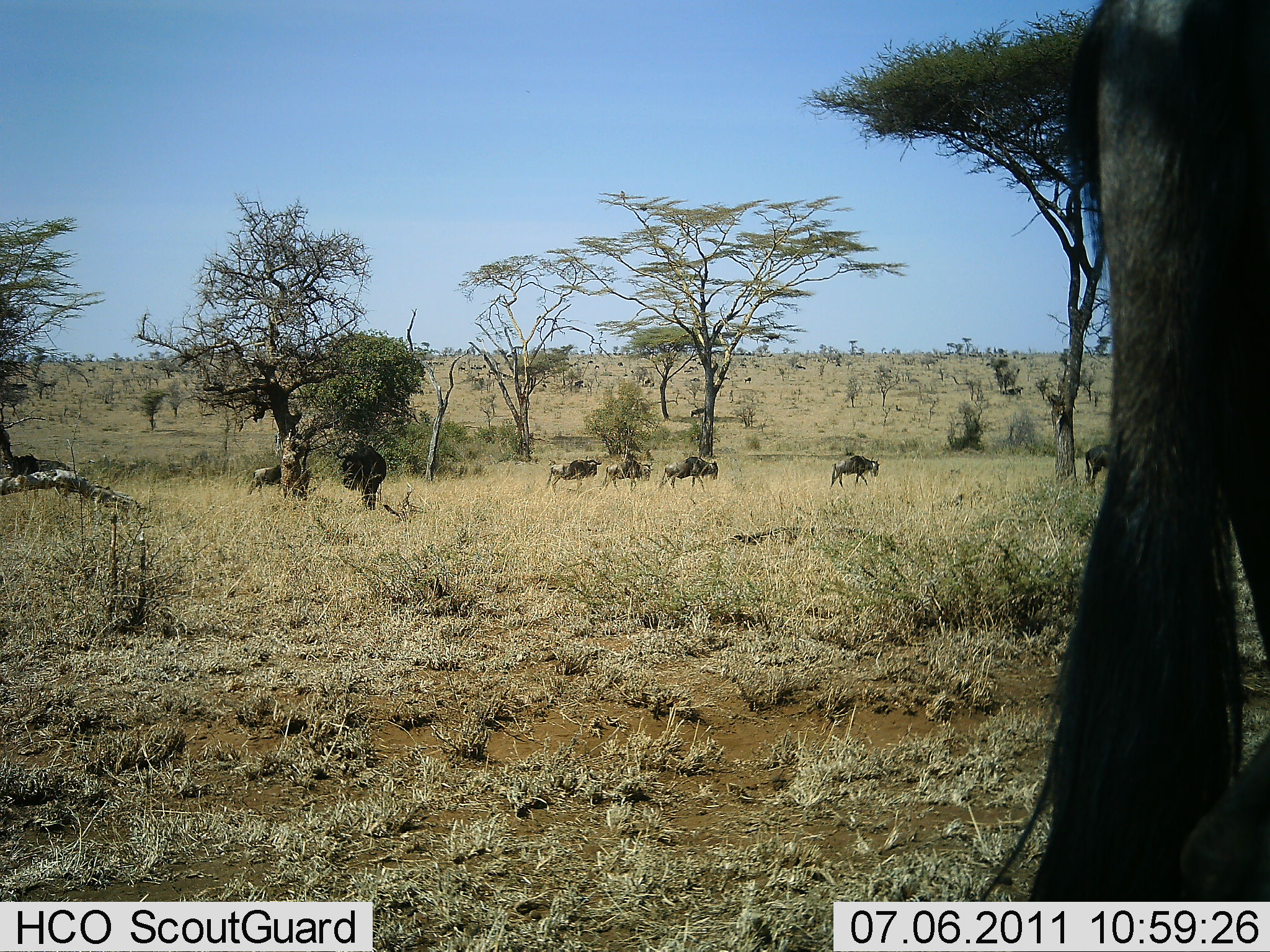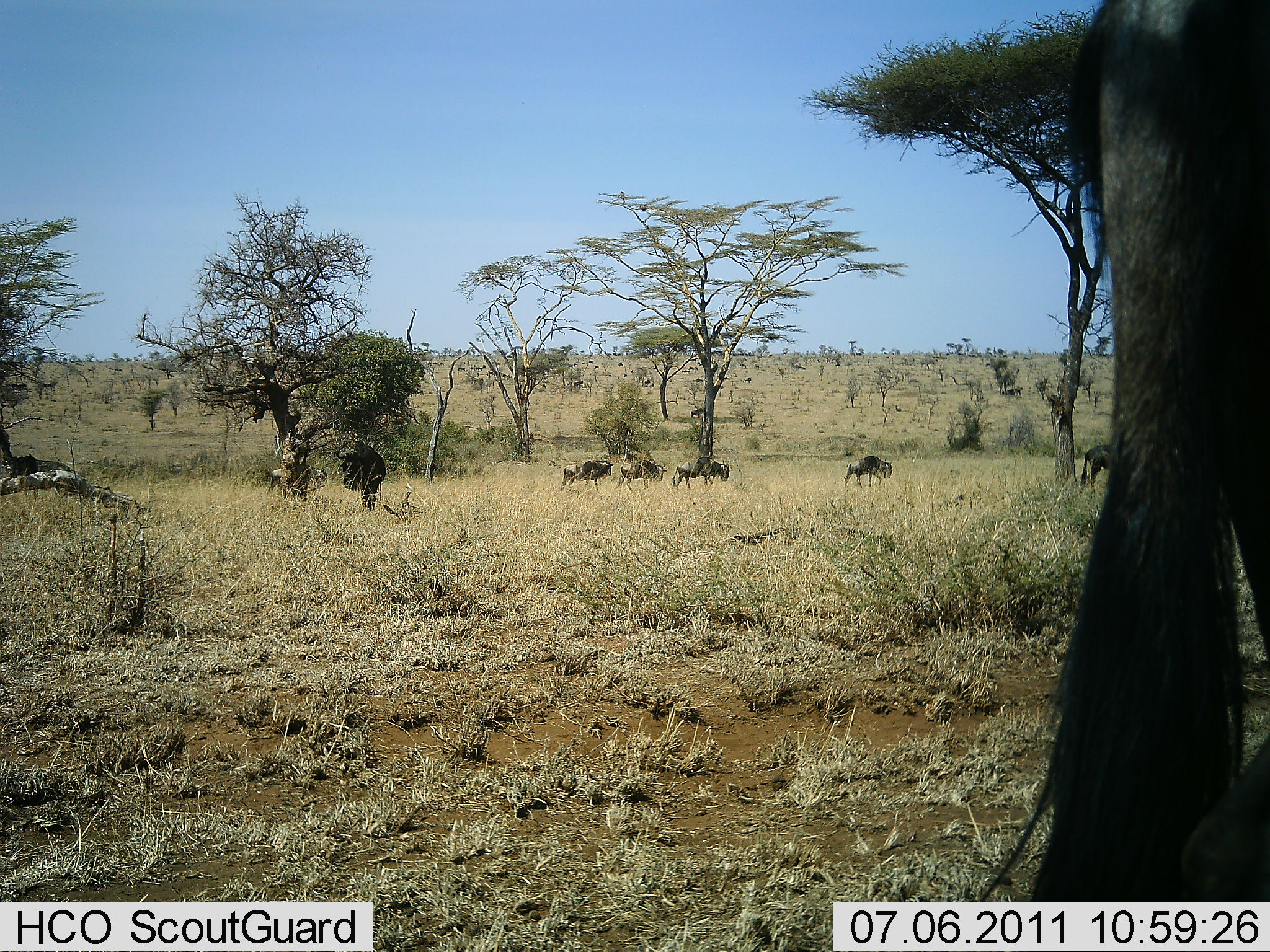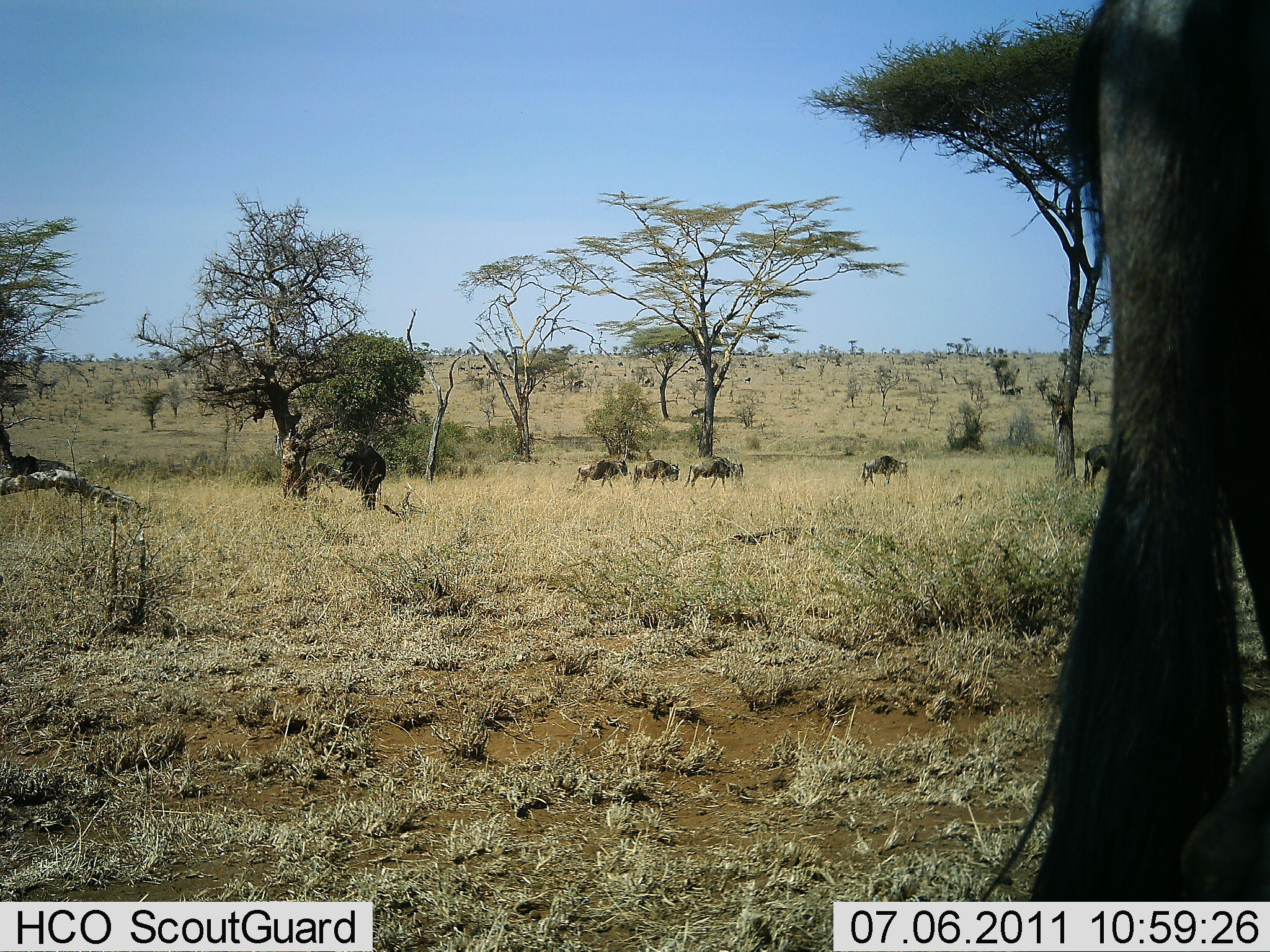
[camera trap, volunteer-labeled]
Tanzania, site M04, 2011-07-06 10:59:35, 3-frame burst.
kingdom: Animalia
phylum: Chordata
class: Mammalia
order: Artiodactyla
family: Bovidae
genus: Connochaetes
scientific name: Connochaetes taurinus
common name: blue wildebeest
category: wildebeest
Wildebeest (blue wildebeest) (Connochaetes taurinus), count 7. Behavior (volunteer vote fractions): standing 45%, resting 9%, moving 91%, interacting 0%. Young present (vote fraction): 0%. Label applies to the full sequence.